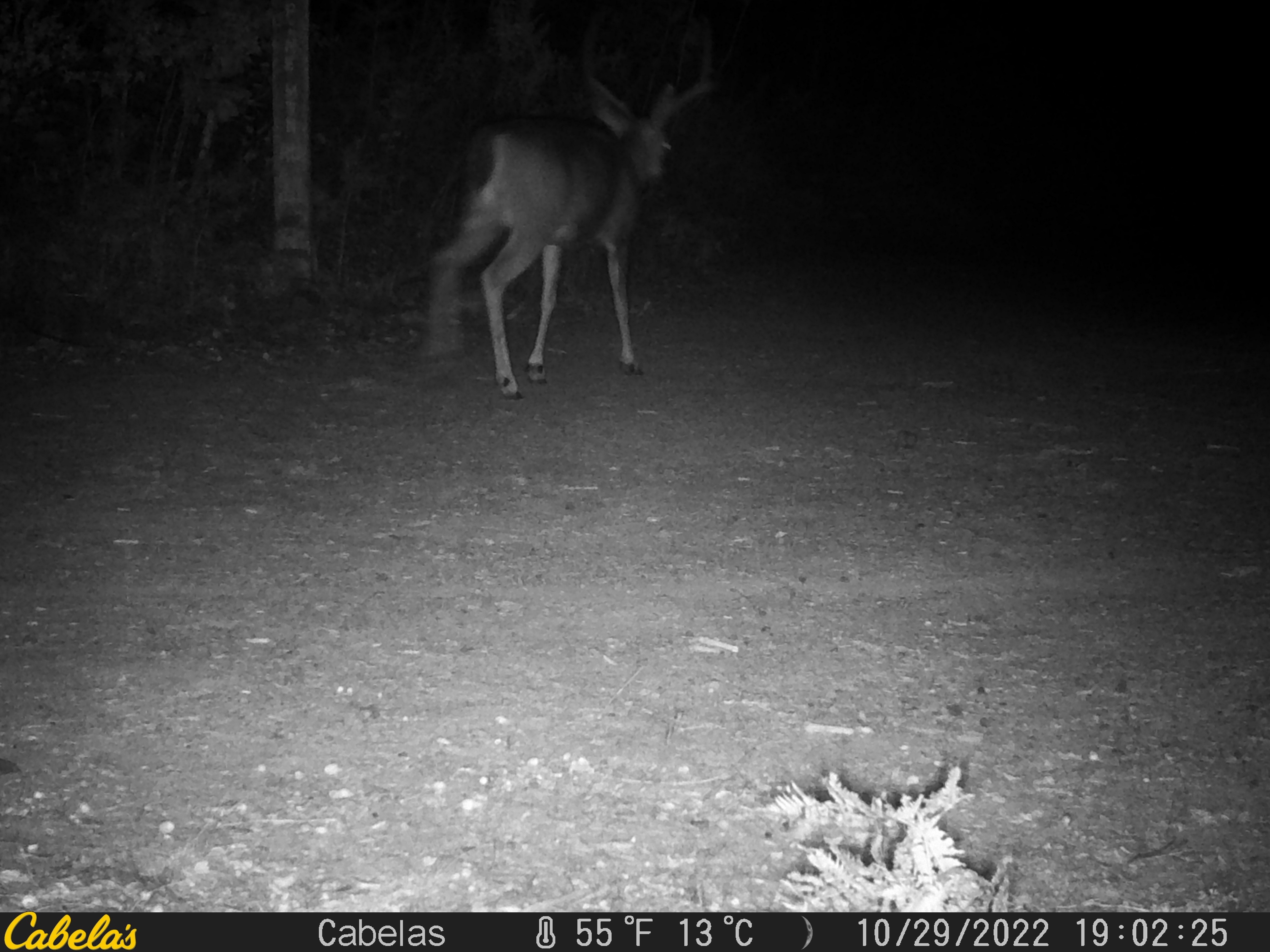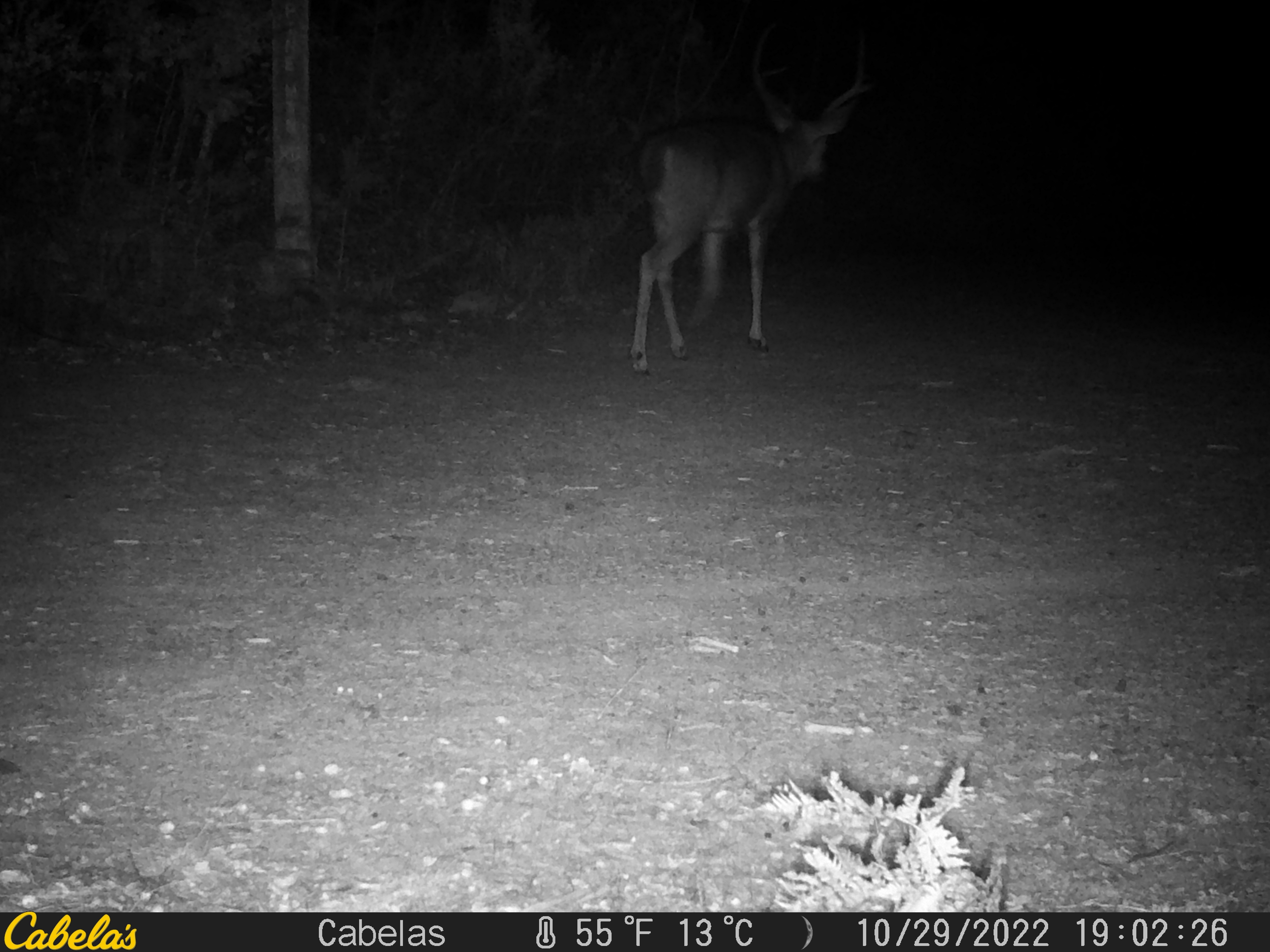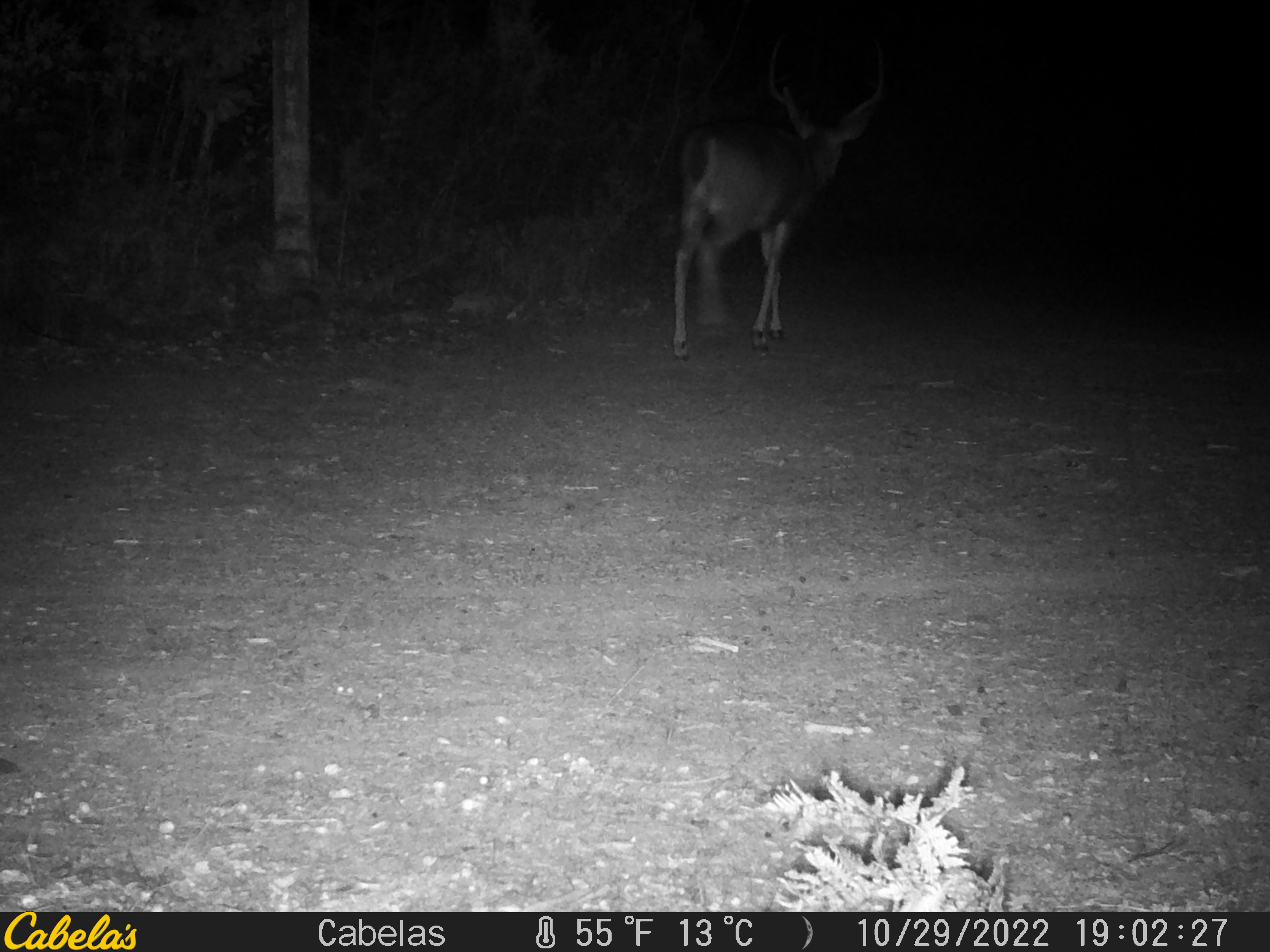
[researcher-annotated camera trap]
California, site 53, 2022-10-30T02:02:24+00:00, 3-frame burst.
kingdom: Animalia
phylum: Chordata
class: Mammalia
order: Artiodactyla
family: Cervidae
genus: Odocoileus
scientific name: Odocoileus hemionus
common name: mule deer